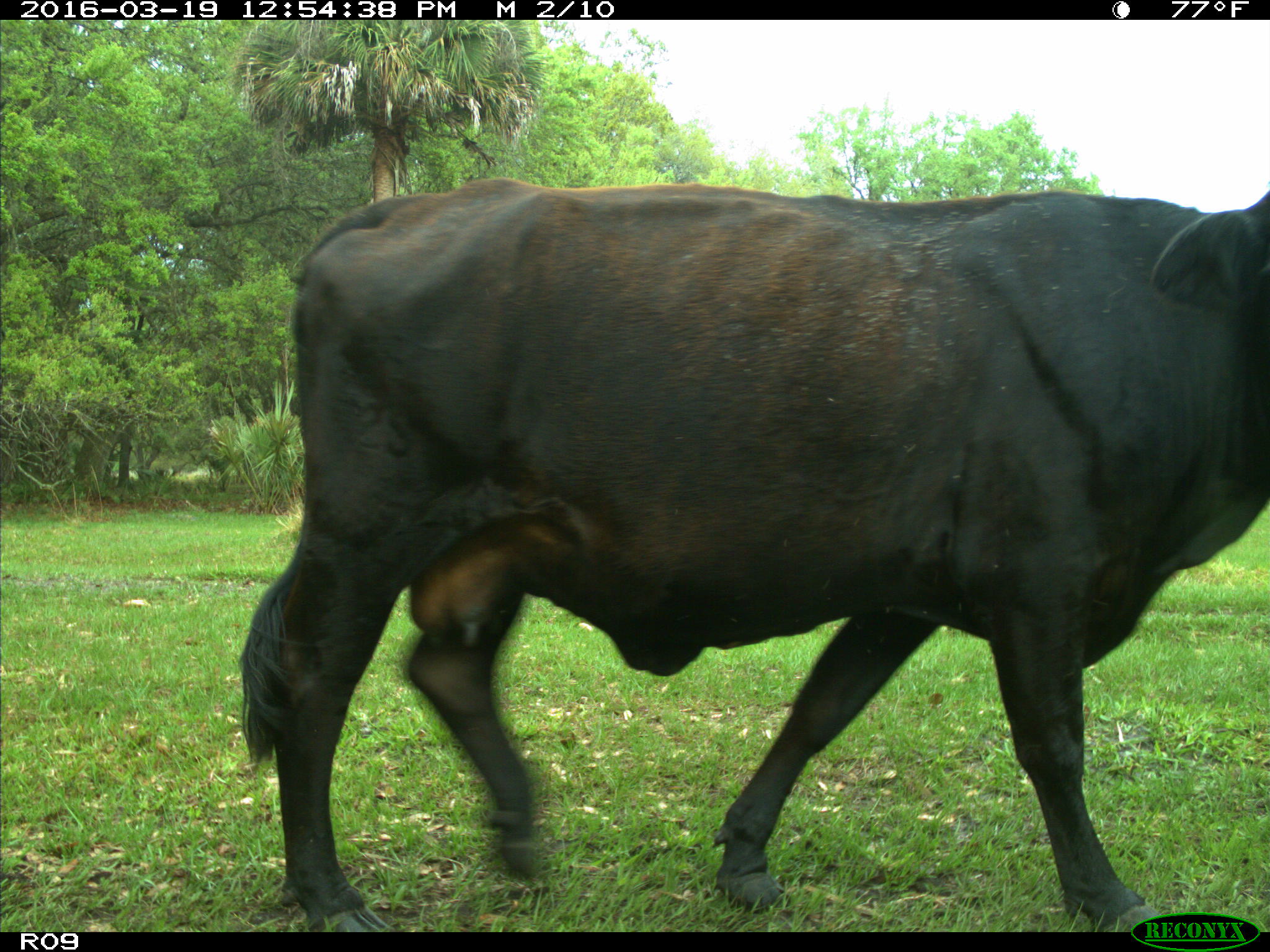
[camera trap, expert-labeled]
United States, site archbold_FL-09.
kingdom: Animalia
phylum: Chordata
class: Mammalia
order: Artiodactyla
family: Bovidae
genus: Bos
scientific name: Bos taurus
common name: domestic cow